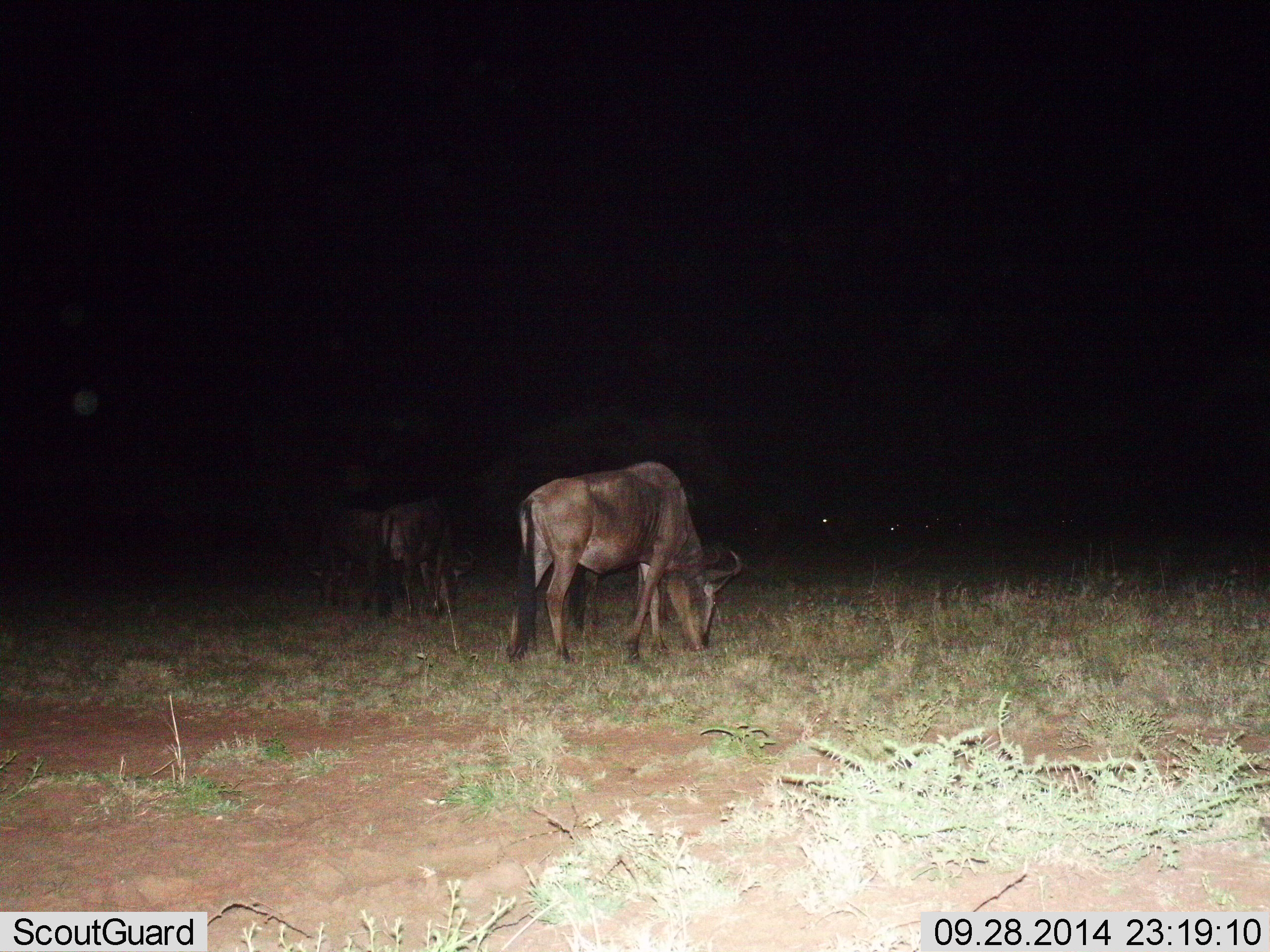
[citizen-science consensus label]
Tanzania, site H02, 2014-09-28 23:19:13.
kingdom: Animalia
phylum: Chordata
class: Mammalia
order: Artiodactyla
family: Bovidae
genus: Connochaetes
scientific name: Connochaetes taurinus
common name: blue wildebeest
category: wildebeest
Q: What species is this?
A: Wildebeest (blue wildebeest) (Connochaetes taurinus).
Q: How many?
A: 3.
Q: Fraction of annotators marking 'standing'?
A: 50%.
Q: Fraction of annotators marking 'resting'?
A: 0%.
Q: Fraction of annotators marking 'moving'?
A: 20%.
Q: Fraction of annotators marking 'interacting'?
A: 0%.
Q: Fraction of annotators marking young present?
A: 0%.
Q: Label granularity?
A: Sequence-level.